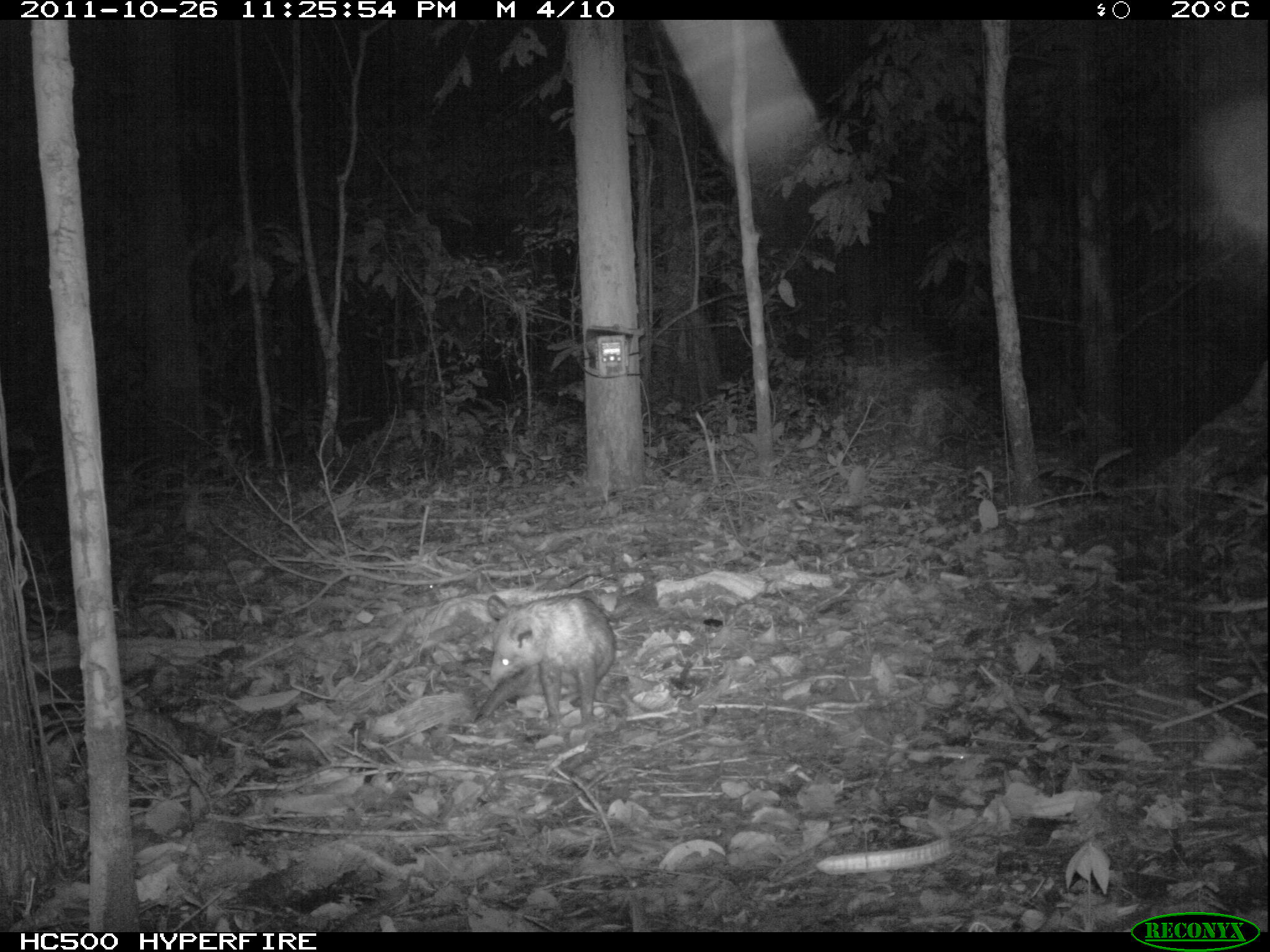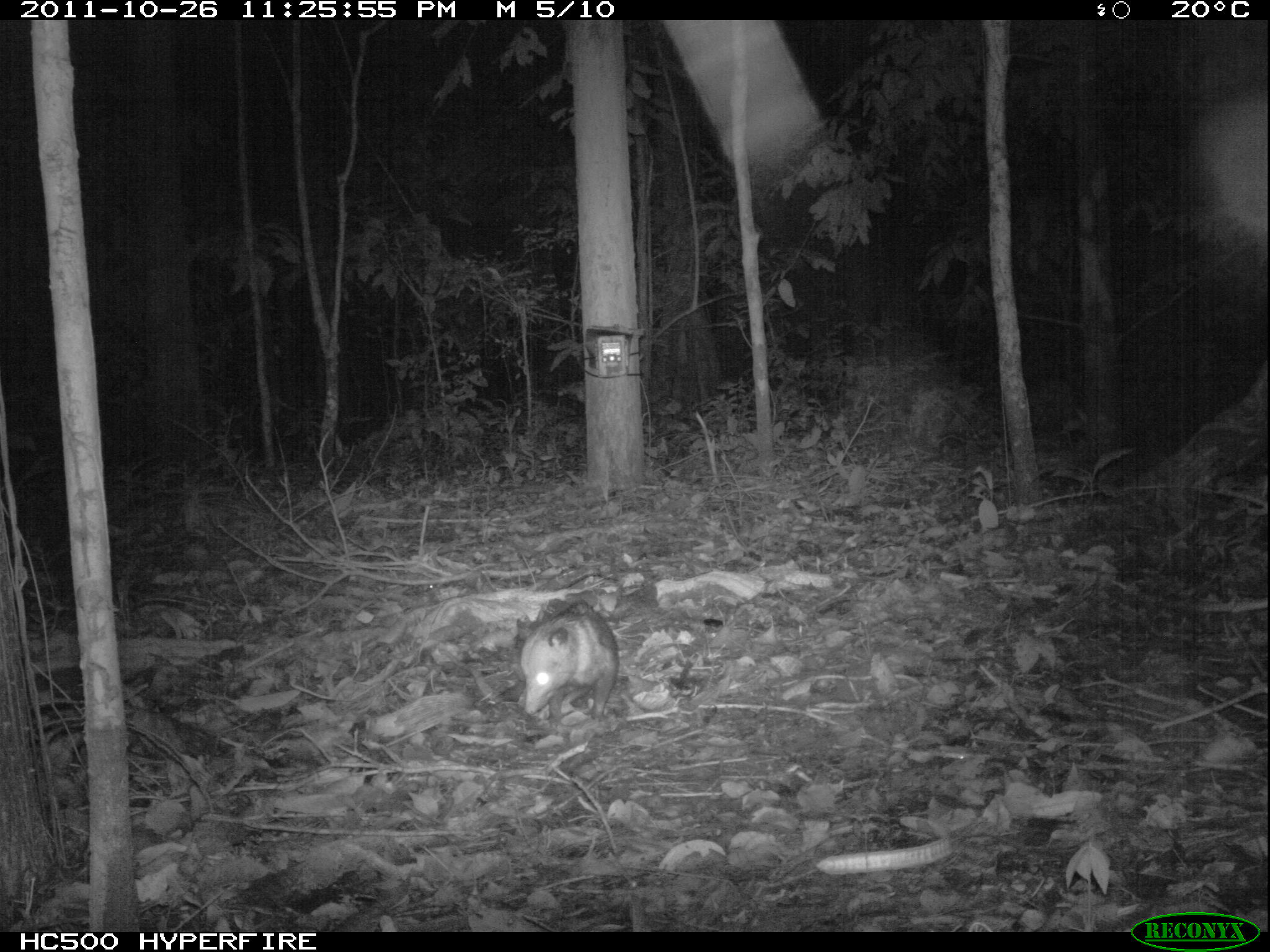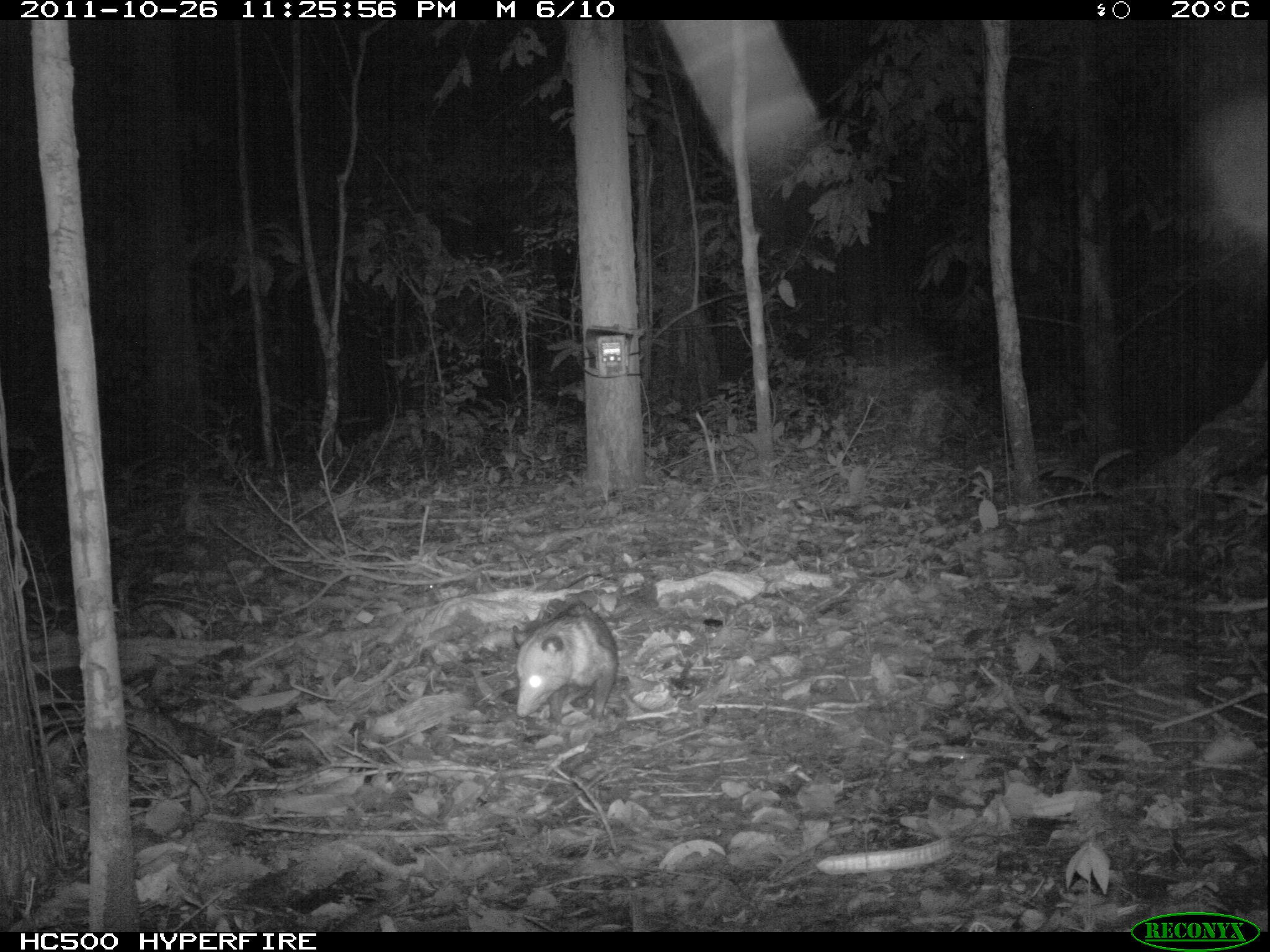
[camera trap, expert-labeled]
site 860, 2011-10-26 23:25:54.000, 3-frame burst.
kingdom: Animalia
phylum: Chordata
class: Mammalia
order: Didelphimorphia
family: Didelphidae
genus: Didelphis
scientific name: Didelphis marsupialis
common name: southern opossum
Didelphis marsupialis (southern opossum).